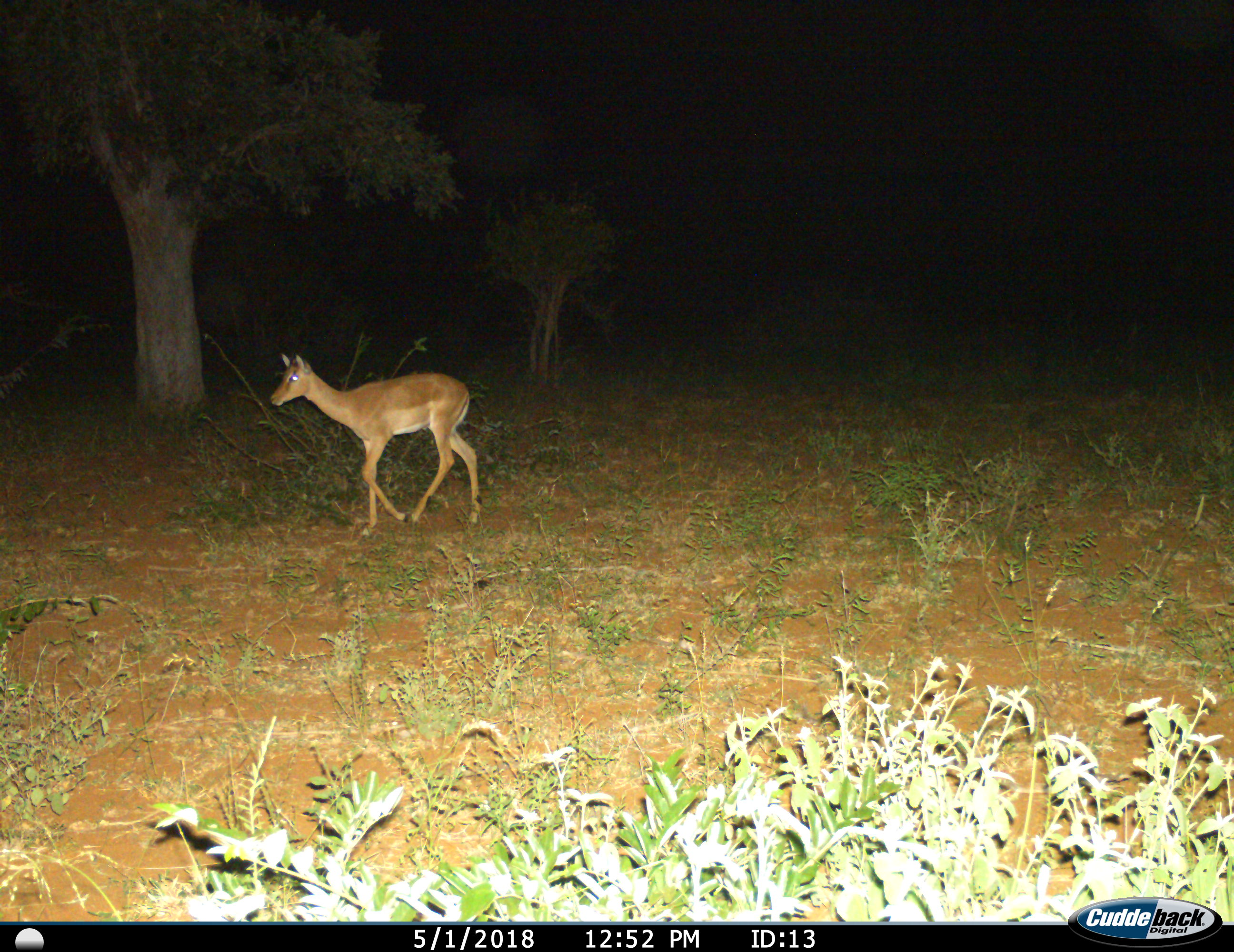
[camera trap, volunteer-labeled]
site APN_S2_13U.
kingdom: Animalia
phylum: Chordata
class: Mammalia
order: Artiodactyla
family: Bovidae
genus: Aepyceros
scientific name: Aepyceros melampus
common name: impala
Impala (Aepyceros melampus), count 1. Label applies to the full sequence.